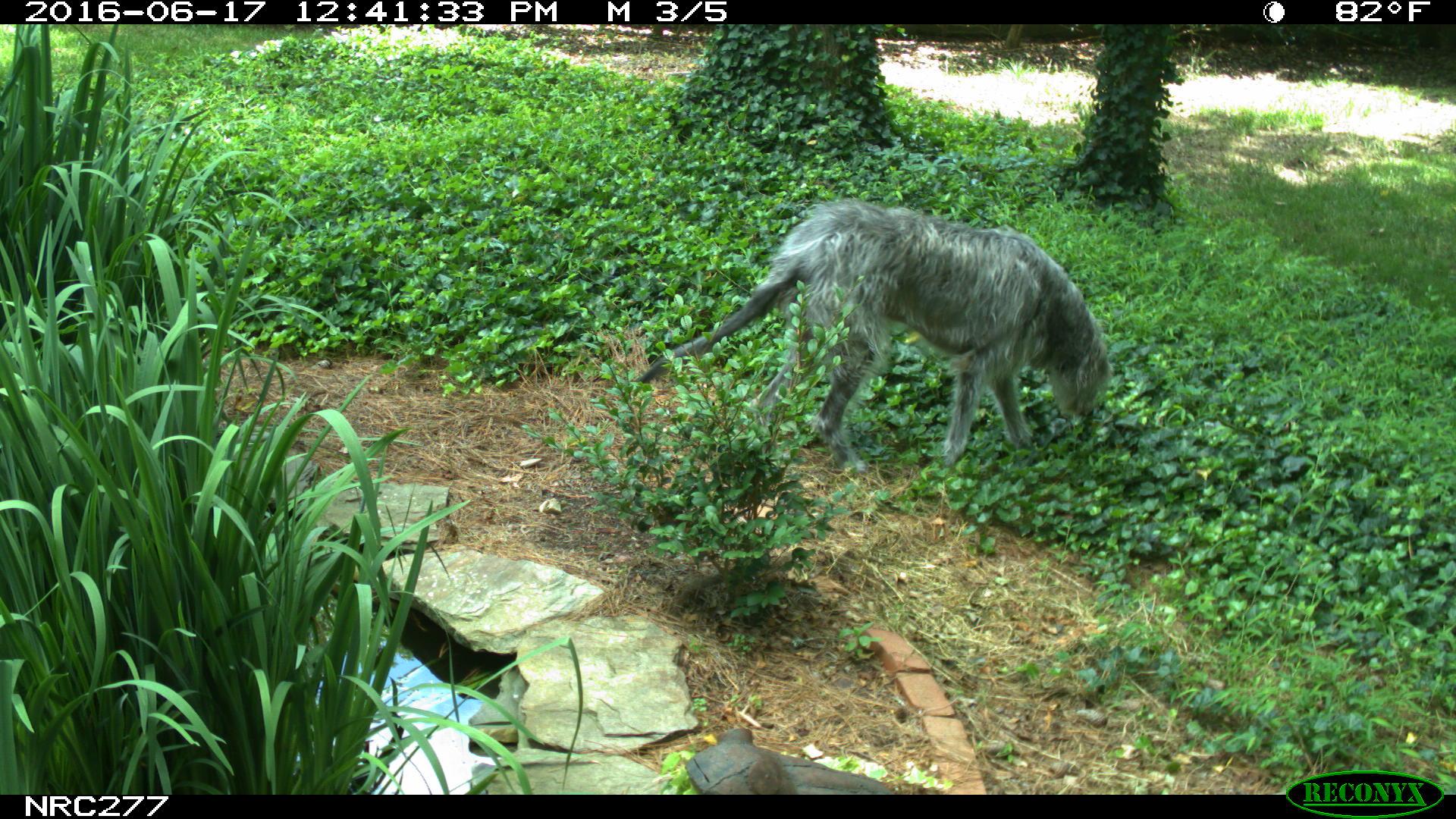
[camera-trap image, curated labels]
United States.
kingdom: Animalia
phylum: Chordata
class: Mammalia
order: Carnivora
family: Canidae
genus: Canis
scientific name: Canis familiaris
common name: domestic dog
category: Dog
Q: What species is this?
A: Dog (domestic dog) (Canis familiaris).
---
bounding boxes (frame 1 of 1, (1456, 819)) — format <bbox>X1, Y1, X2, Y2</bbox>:
Dog: <bbox>668, 197, 1124, 461</bbox>